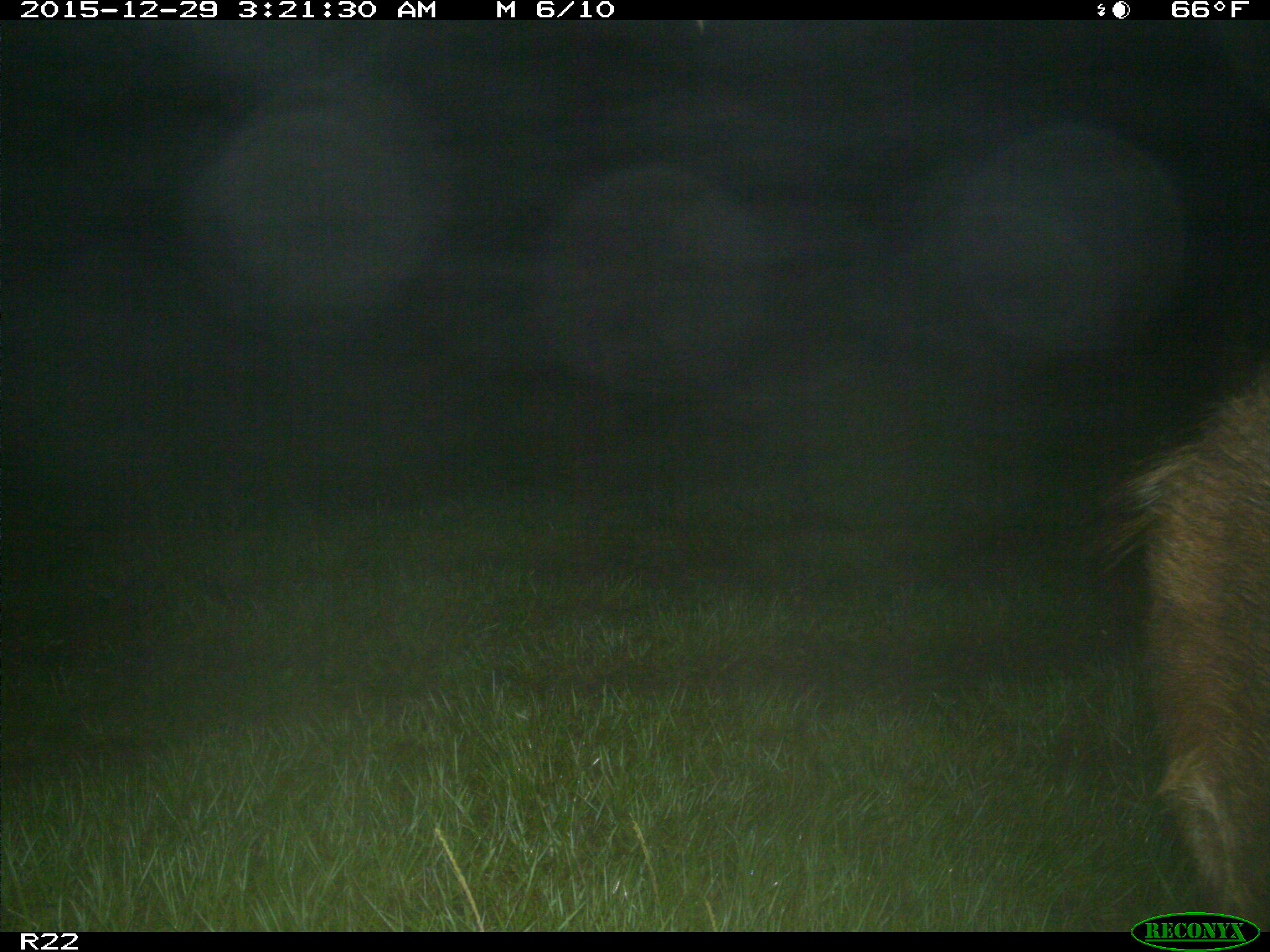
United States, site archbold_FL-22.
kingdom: Animalia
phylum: Chordata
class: Mammalia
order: Artiodactyla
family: Suidae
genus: Sus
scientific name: Sus scrofa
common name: wild boar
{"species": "Sus scrofa (wild boar)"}